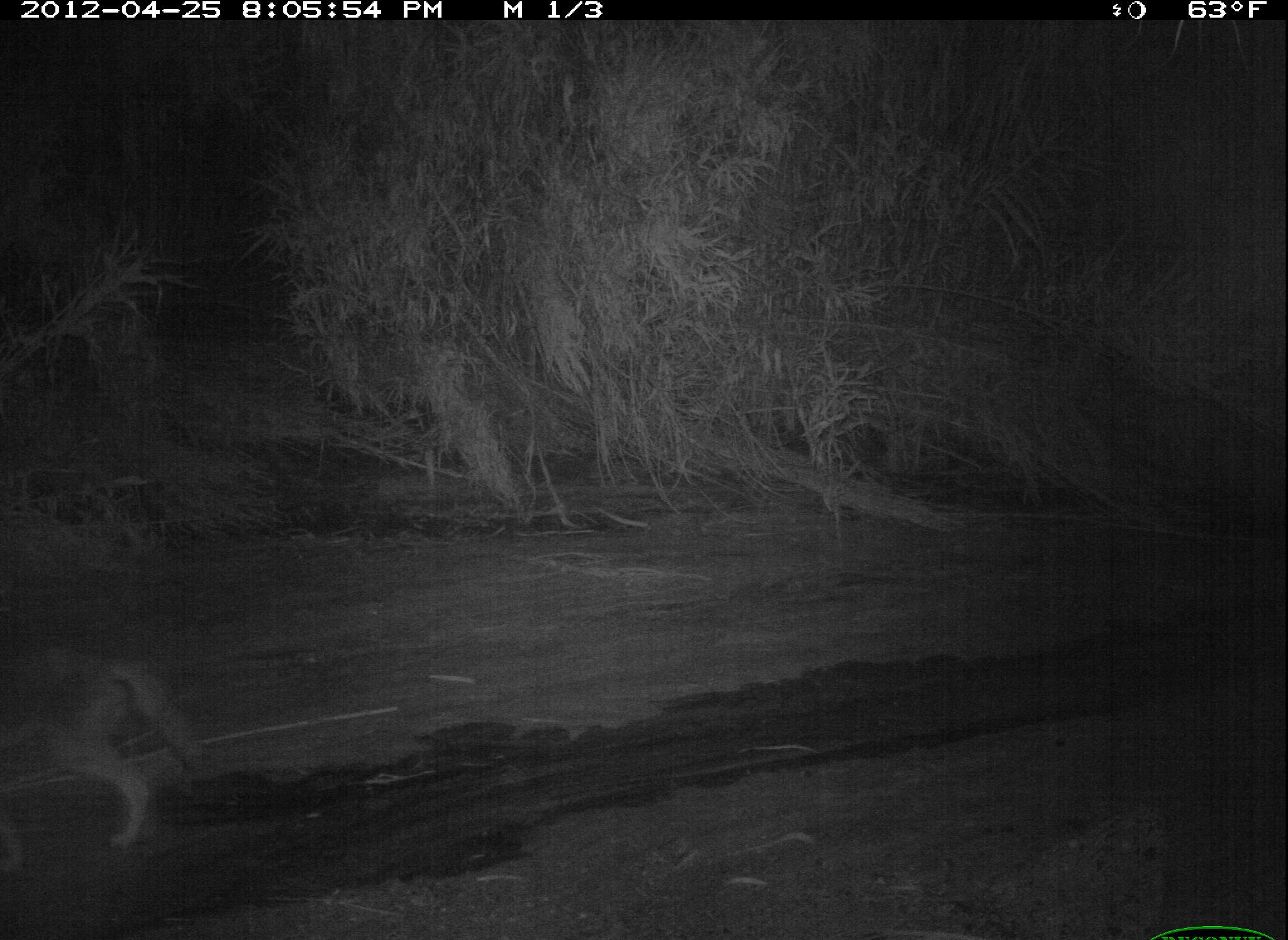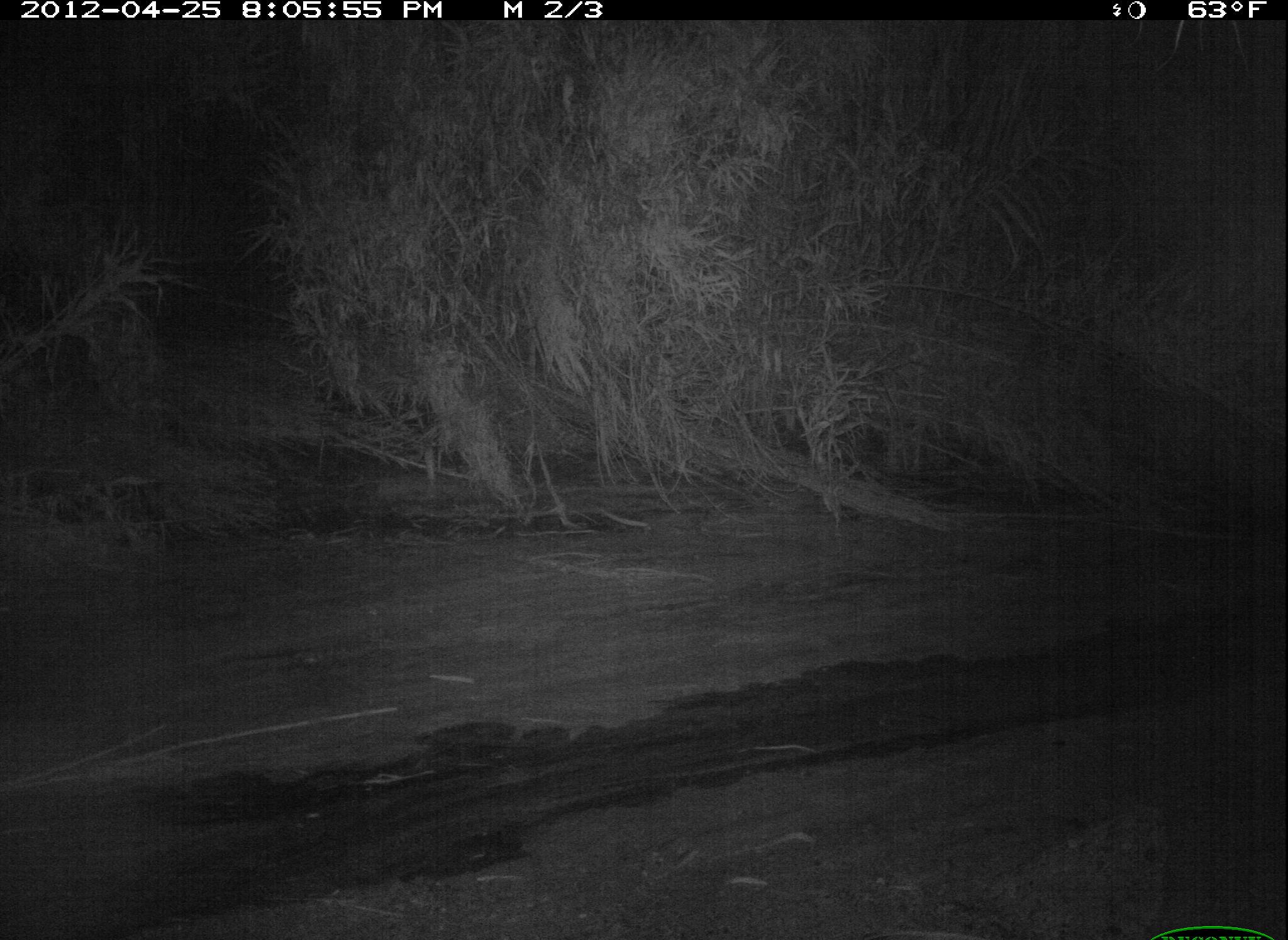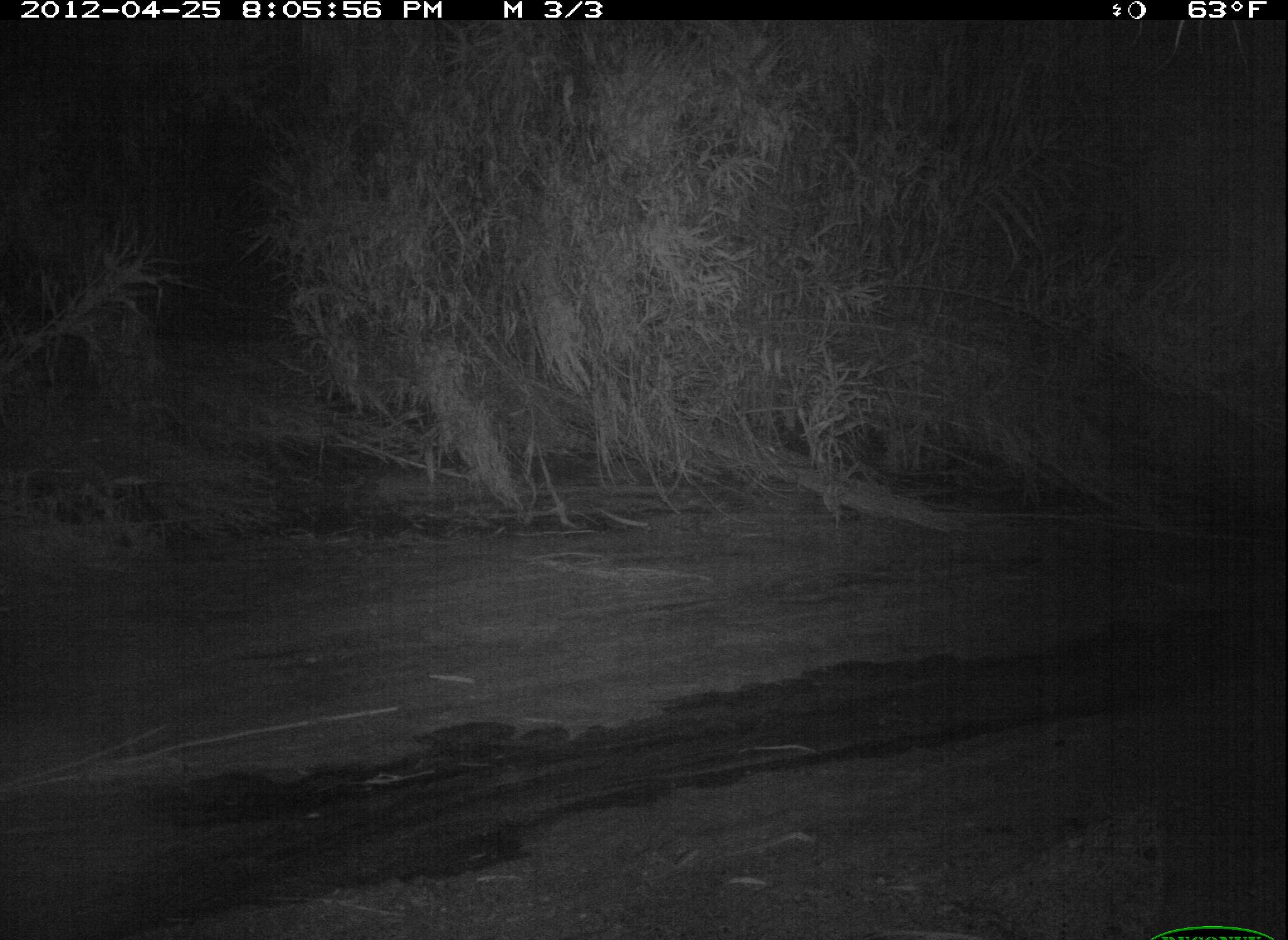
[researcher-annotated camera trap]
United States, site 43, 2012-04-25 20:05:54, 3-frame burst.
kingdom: Animalia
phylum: Chordata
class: Mammalia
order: Carnivora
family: Canidae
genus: Canis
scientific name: Canis latrans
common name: coyote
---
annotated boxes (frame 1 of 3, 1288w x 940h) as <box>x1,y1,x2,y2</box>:
coyote: <box>14,591,221,884</box>